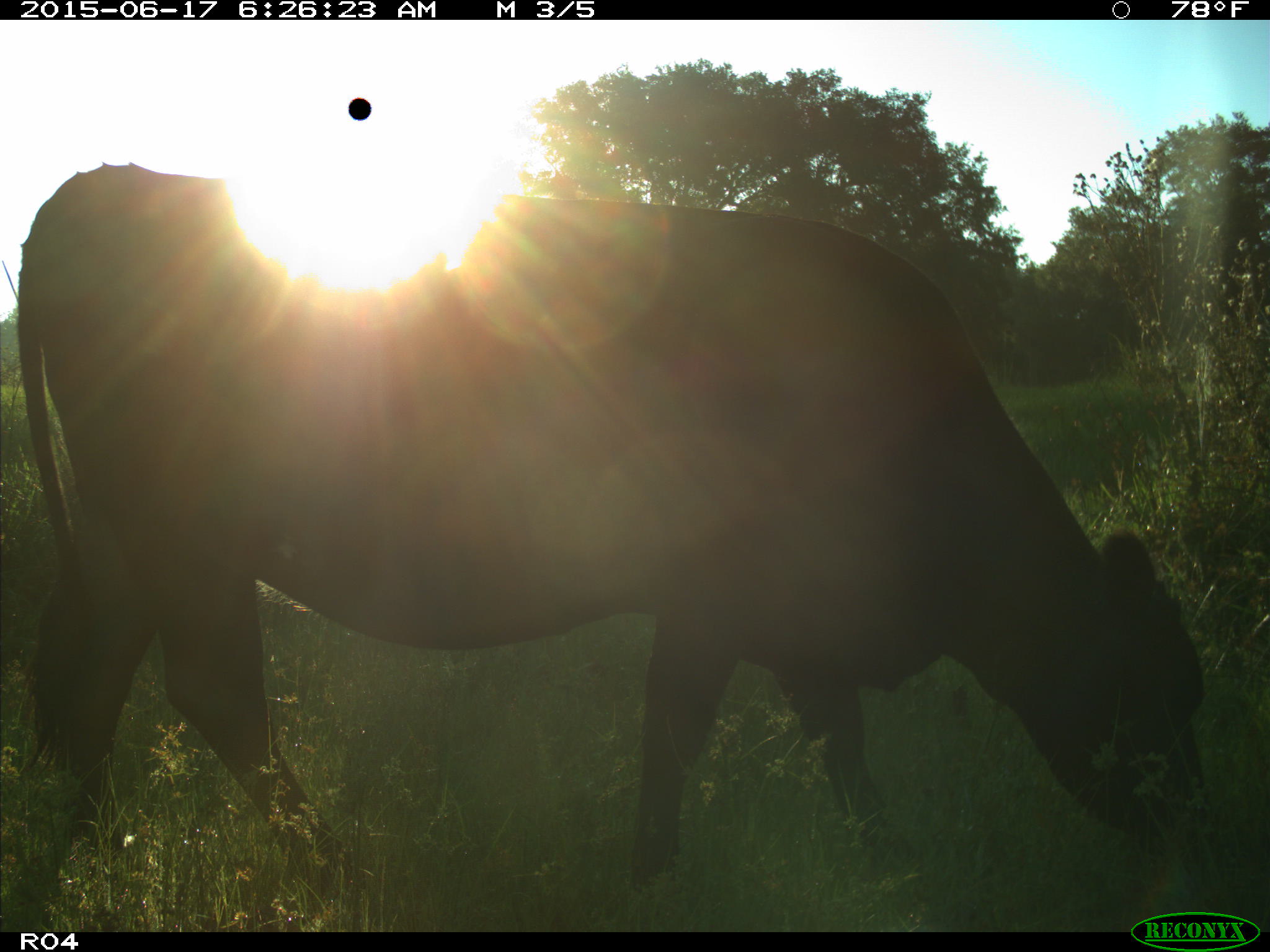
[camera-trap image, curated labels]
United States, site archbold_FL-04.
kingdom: Animalia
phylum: Chordata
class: Mammalia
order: Artiodactyla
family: Bovidae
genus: Bos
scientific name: Bos taurus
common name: domestic cow